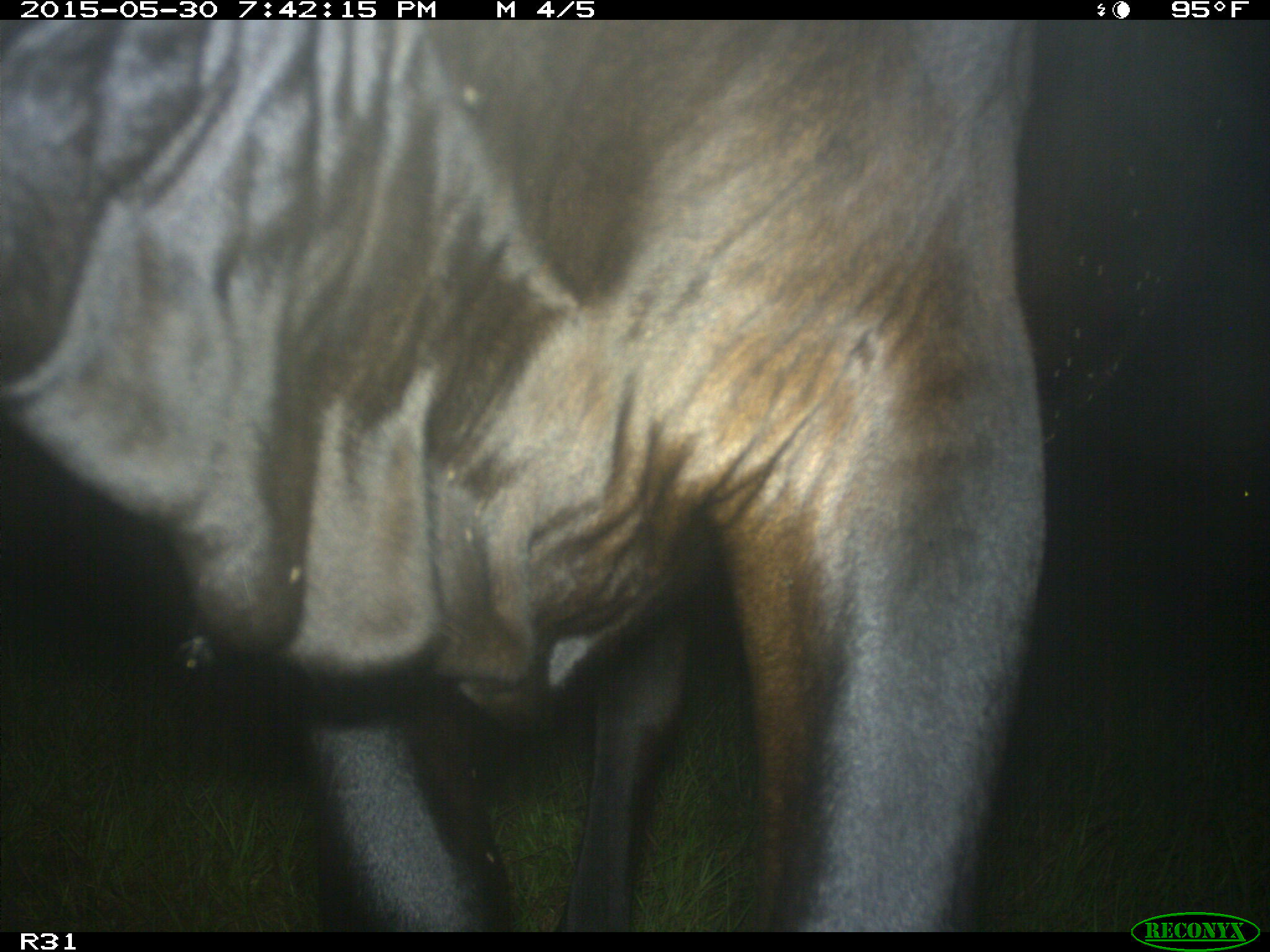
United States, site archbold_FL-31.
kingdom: Animalia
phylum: Chordata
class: Mammalia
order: Artiodactyla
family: Bovidae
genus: Bos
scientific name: Bos taurus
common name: domestic cow